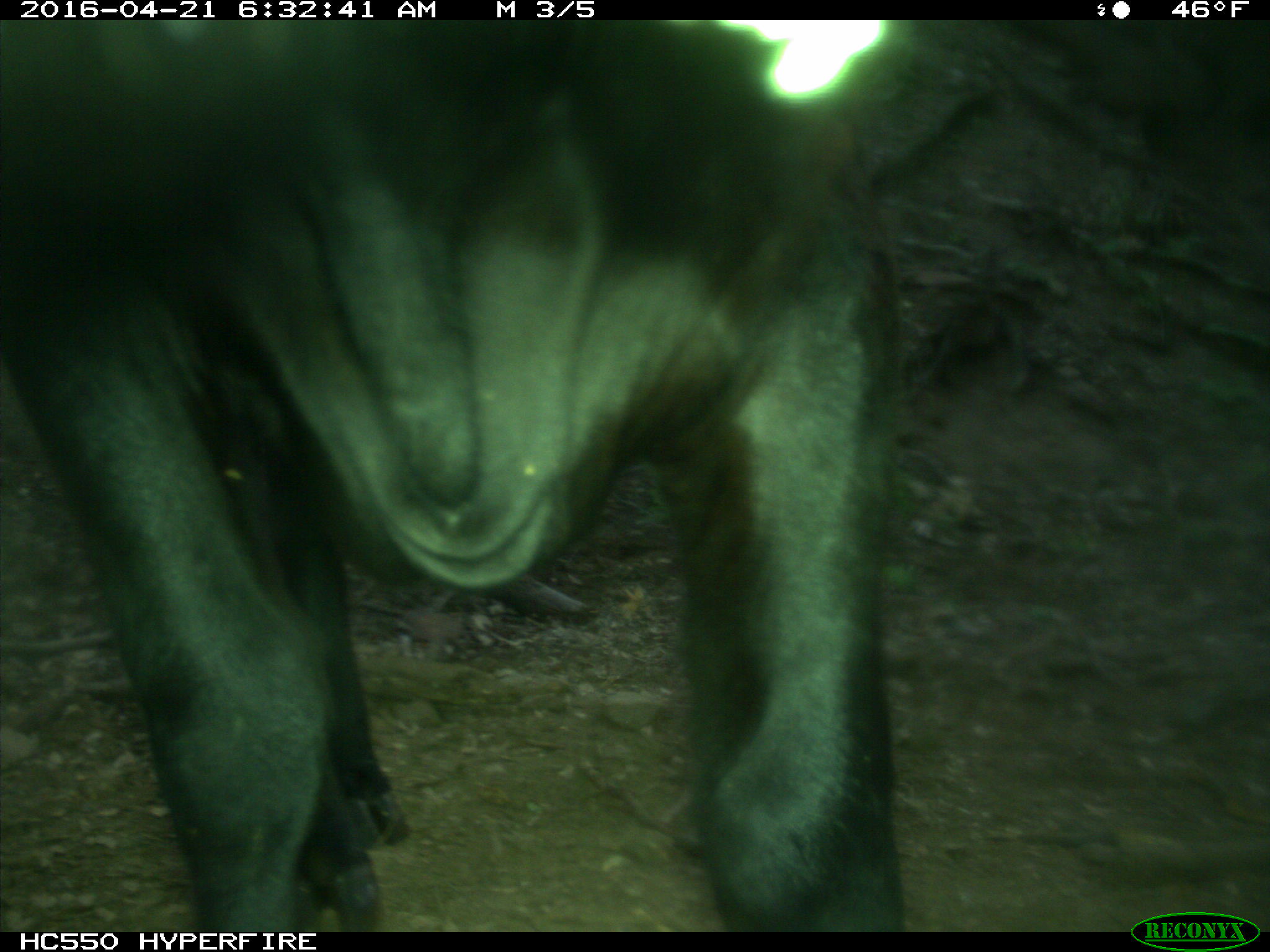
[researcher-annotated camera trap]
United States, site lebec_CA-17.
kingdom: Animalia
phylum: Chordata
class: Mammalia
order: Artiodactyla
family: Bovidae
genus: Bos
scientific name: Bos taurus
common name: domestic cow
Bos taurus (domestic cow).